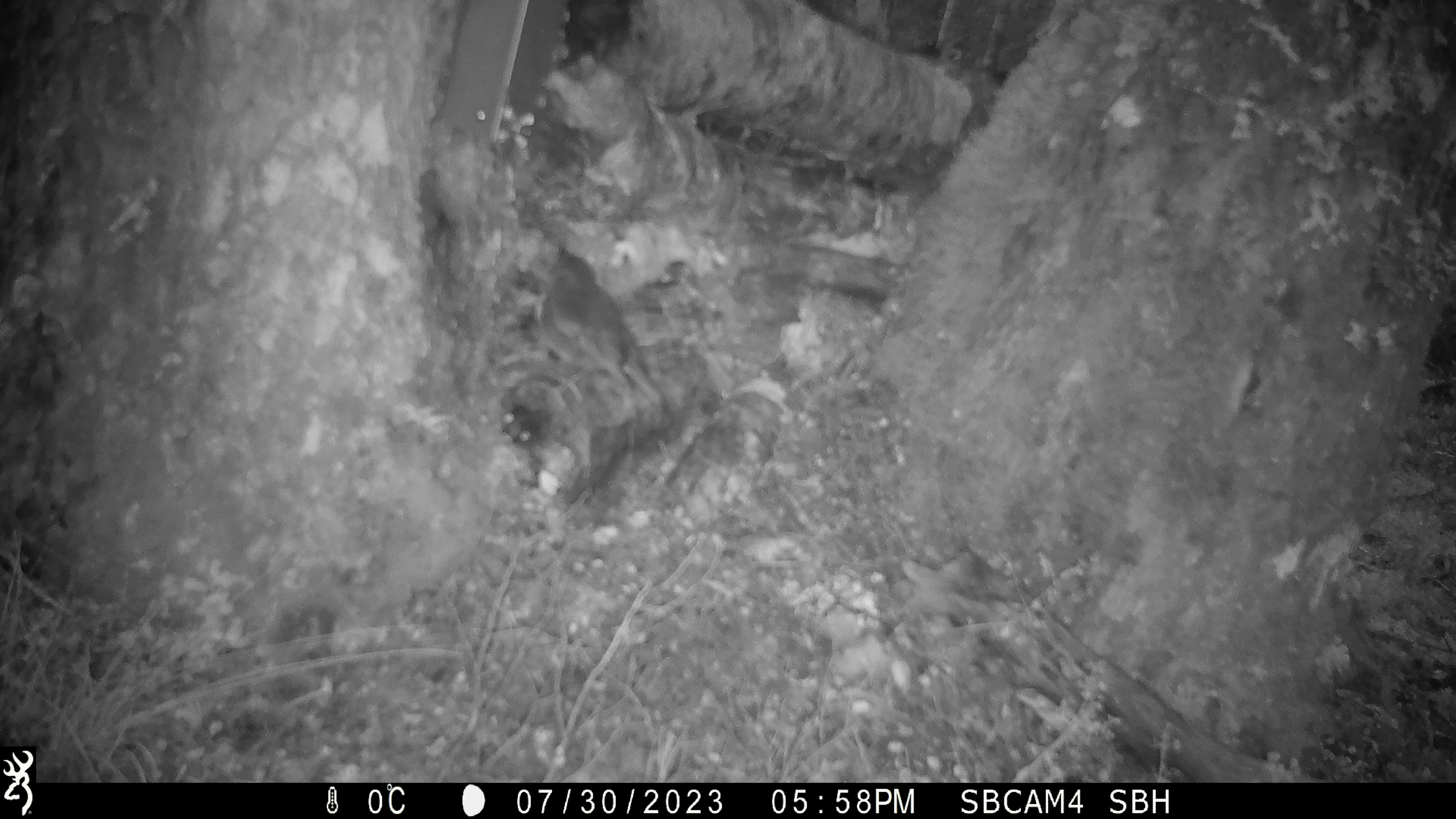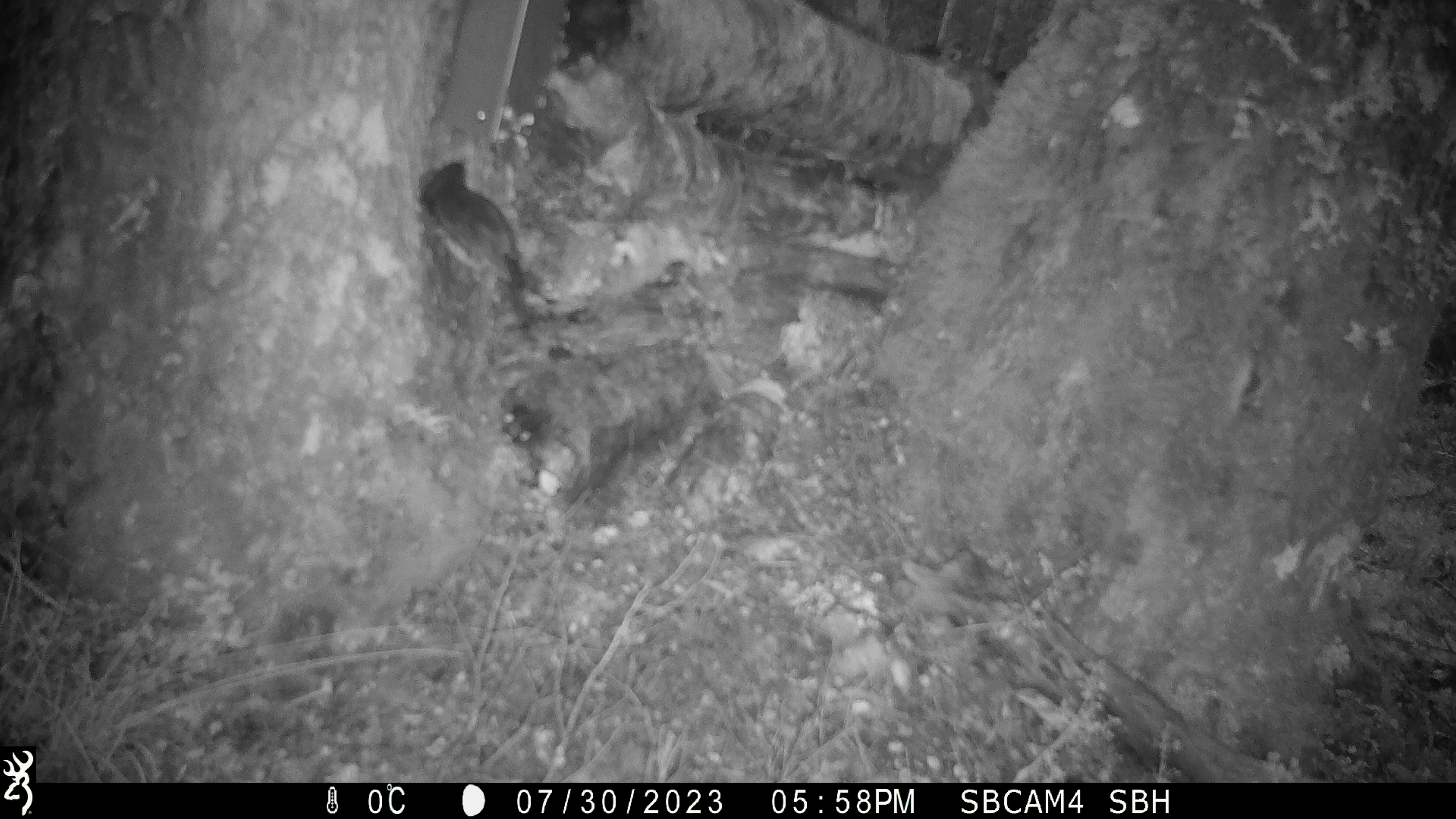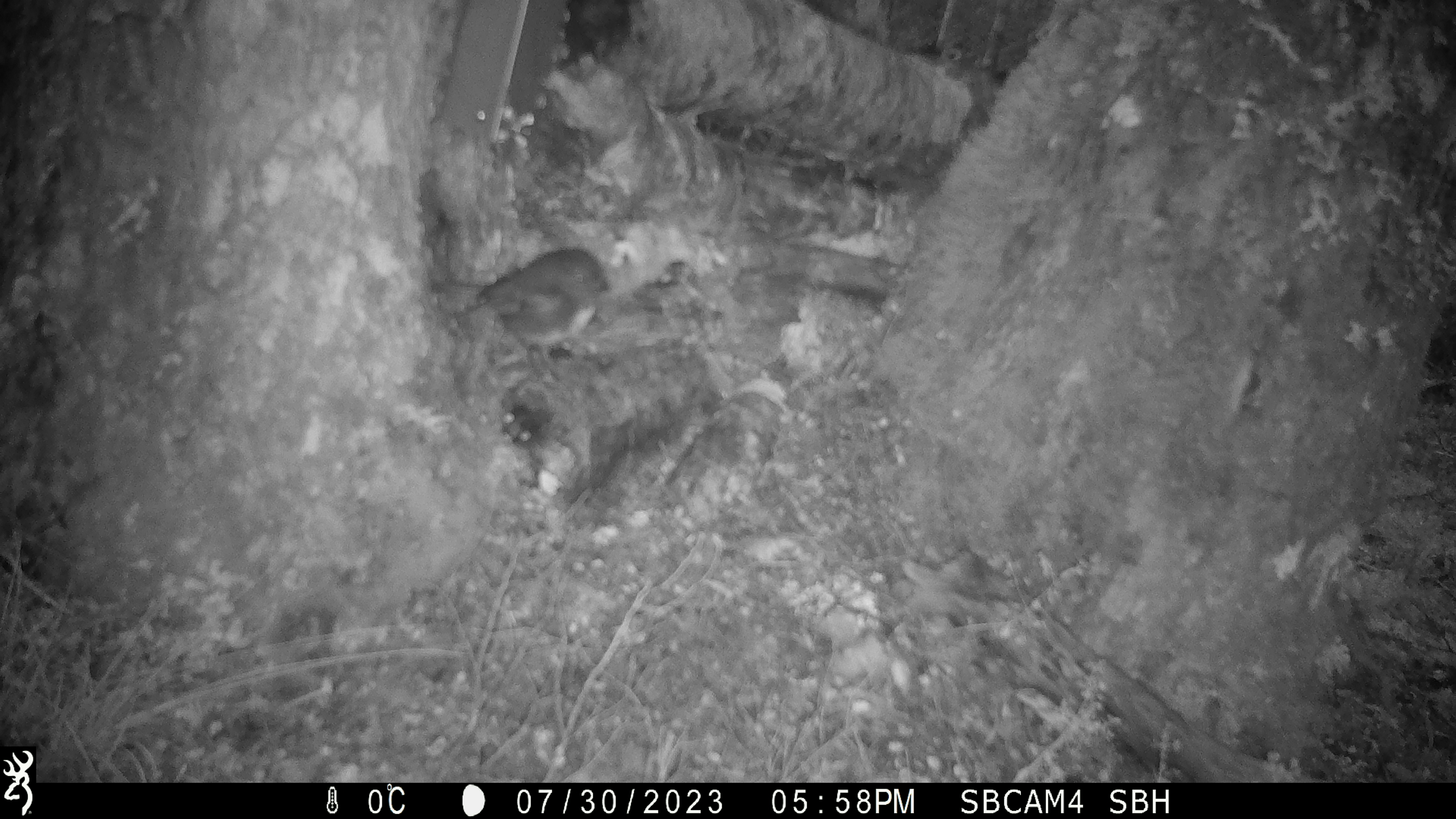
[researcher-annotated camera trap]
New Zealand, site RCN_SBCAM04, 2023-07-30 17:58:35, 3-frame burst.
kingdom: Animalia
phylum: Chordata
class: Aves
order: Passeriformes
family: Petroicidae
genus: Petroica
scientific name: Petroica australis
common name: new zealand robin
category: robin